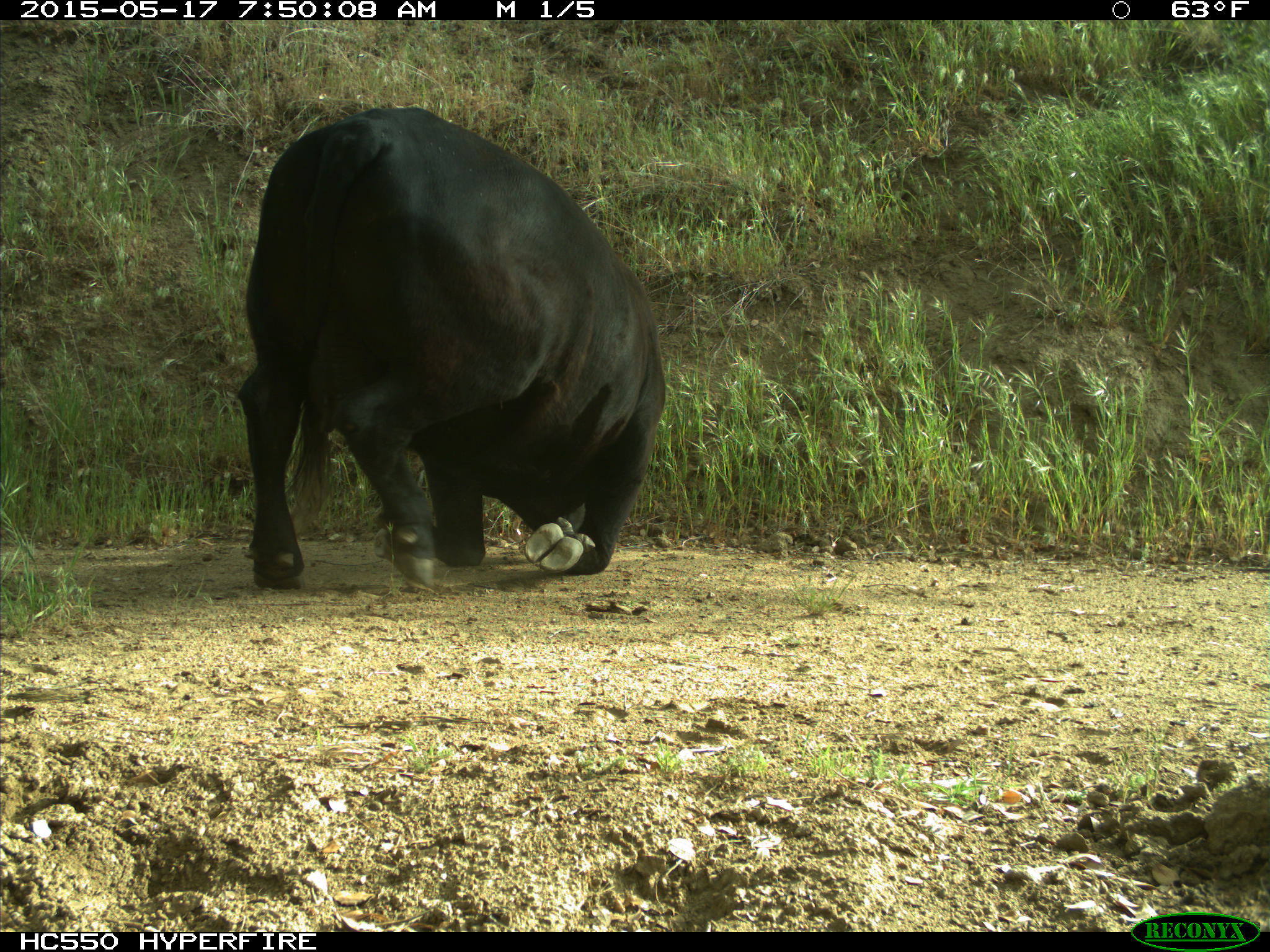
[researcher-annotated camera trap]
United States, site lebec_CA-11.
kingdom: Animalia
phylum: Chordata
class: Mammalia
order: Artiodactyla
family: Bovidae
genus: Bos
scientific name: Bos taurus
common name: domestic cow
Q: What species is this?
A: Bos taurus (domestic cow).